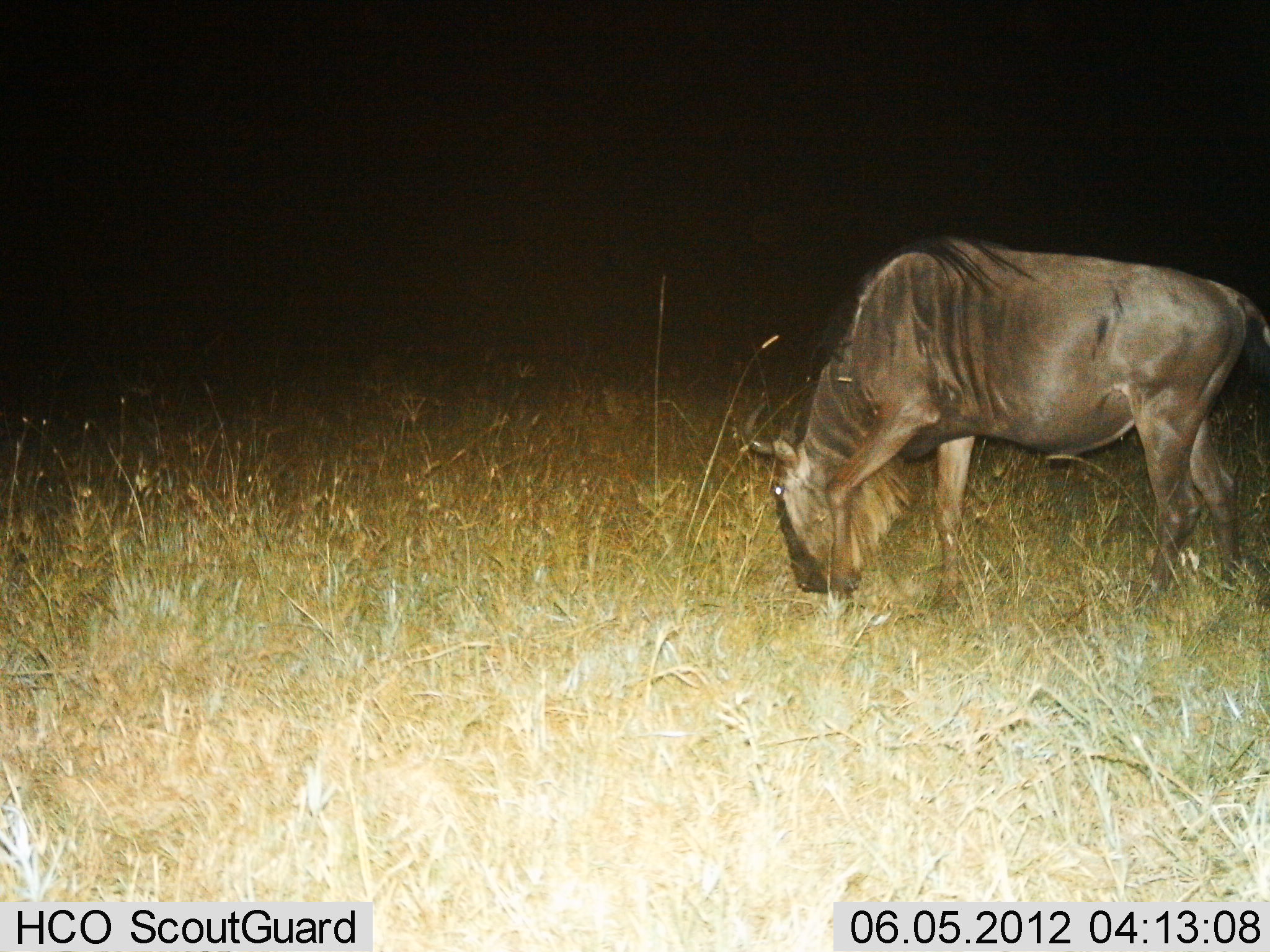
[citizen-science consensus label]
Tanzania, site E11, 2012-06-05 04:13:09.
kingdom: Animalia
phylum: Chordata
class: Mammalia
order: Artiodactyla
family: Bovidae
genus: Connochaetes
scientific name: Connochaetes taurinus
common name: blue wildebeest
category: wildebeest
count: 1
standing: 20%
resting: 0%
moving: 0%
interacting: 0%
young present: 0%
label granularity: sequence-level